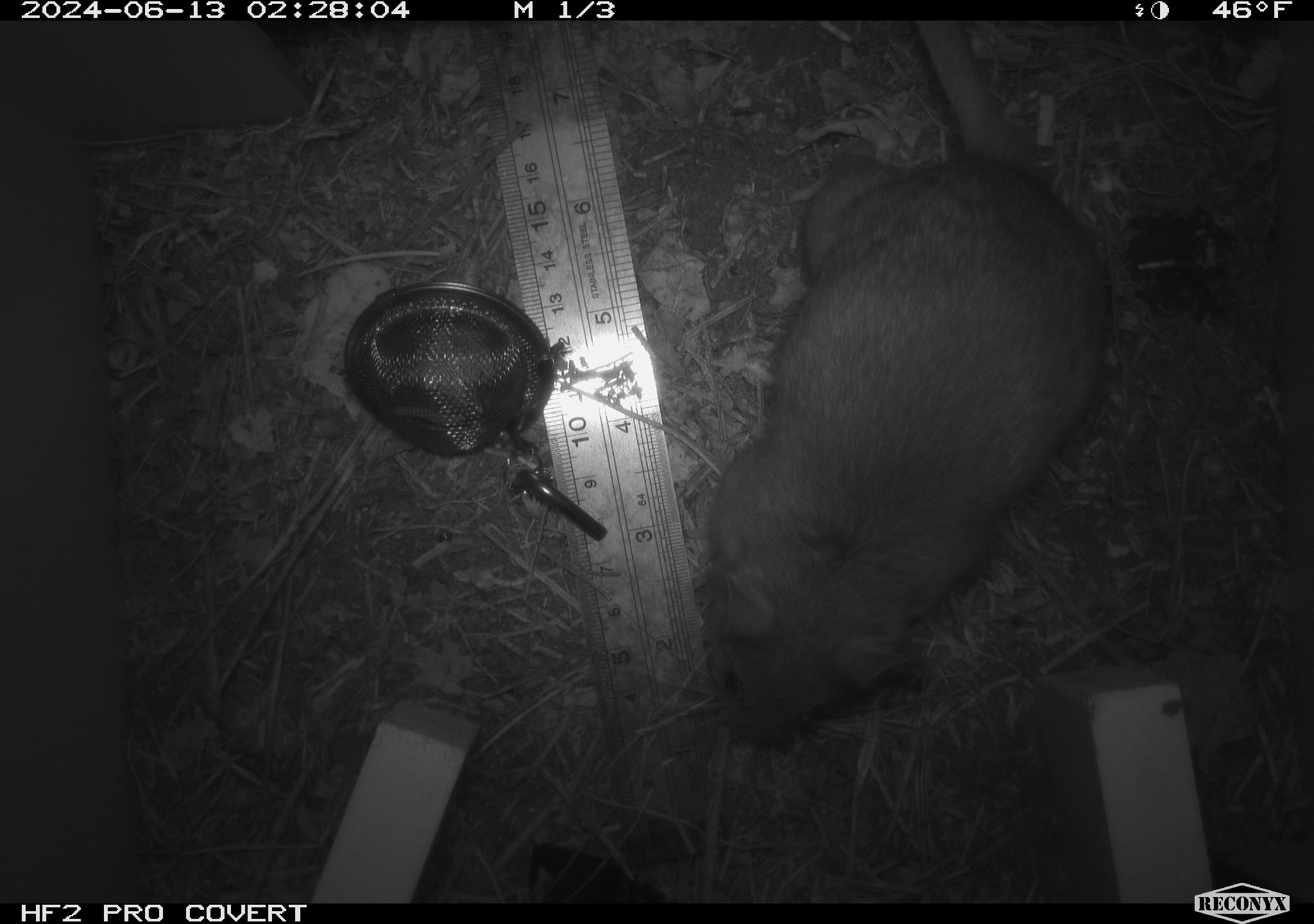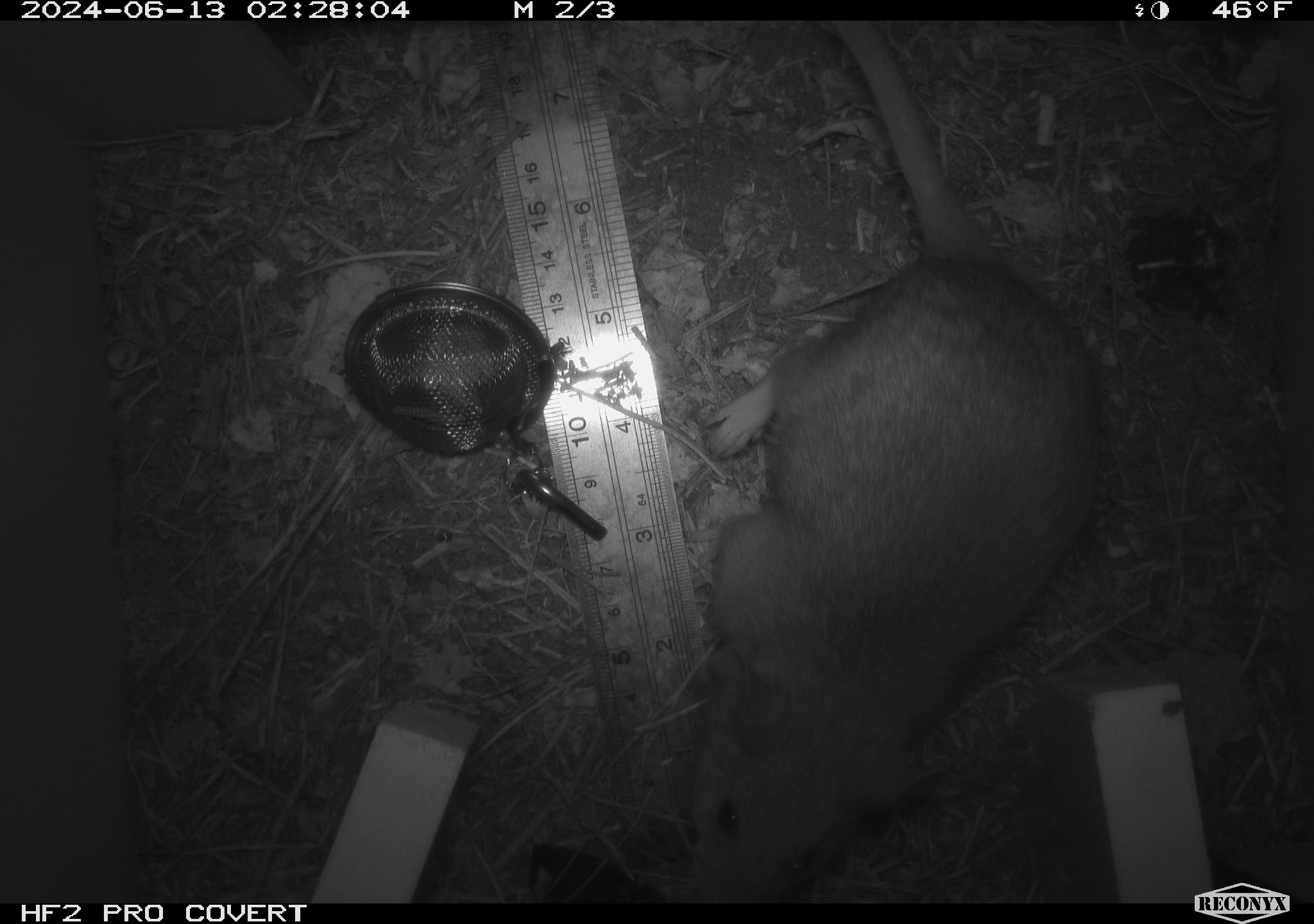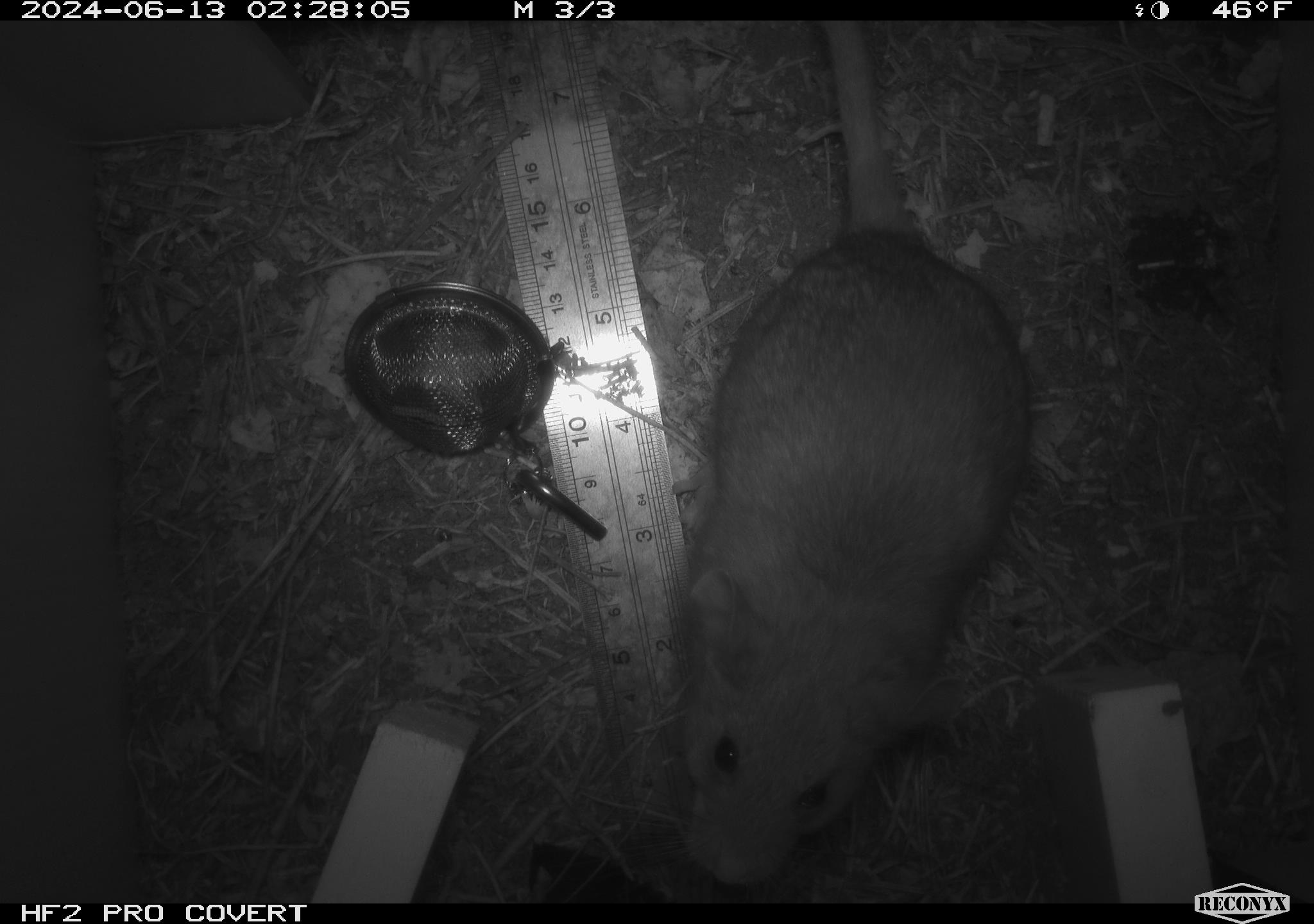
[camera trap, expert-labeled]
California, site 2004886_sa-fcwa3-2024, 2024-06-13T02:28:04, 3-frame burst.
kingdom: Animalia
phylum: Chordata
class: Mammalia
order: Rodentia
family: Cricetidae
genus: Neotoma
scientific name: Neotoma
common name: pack rat or woodrat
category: neotoma species